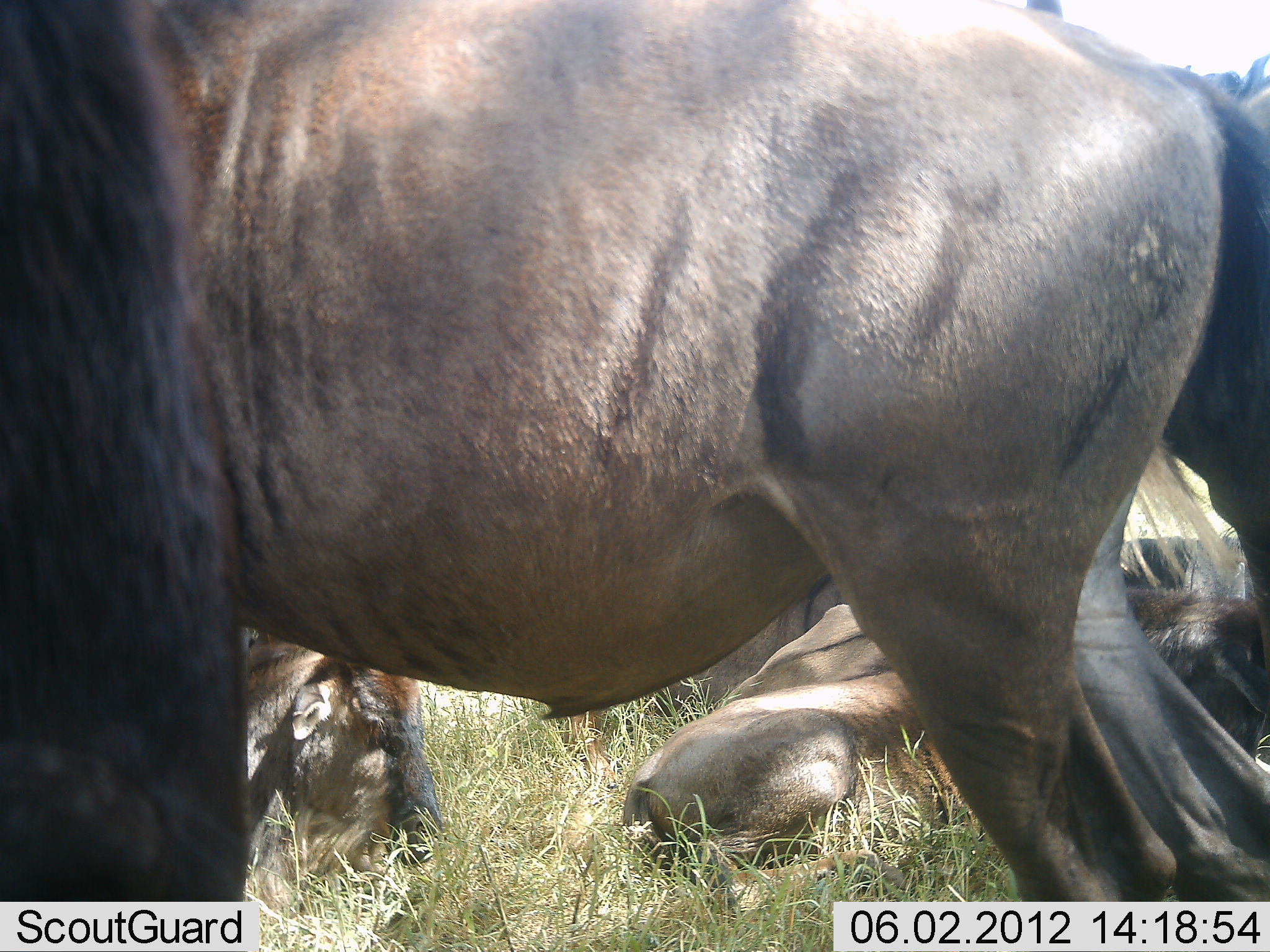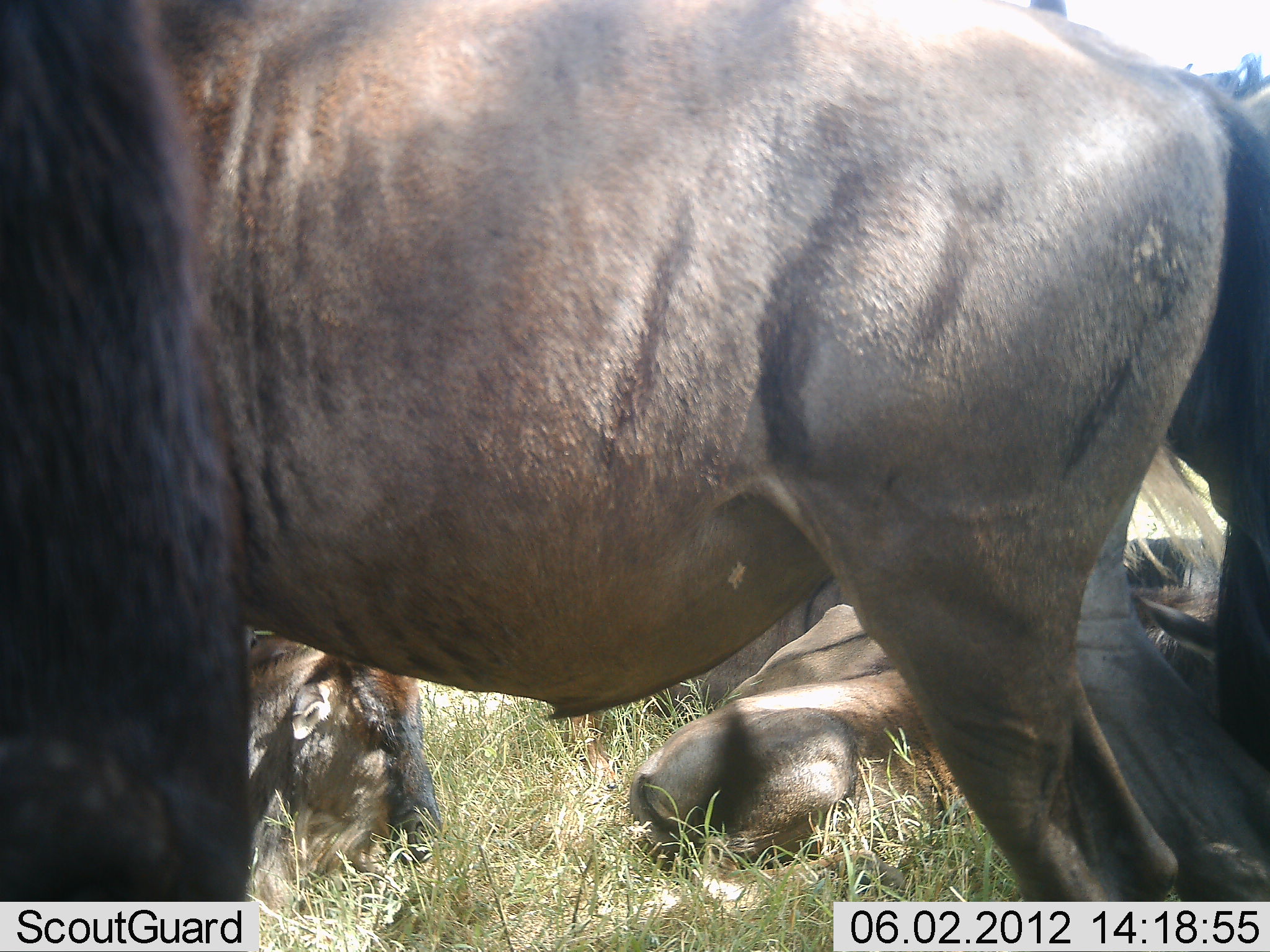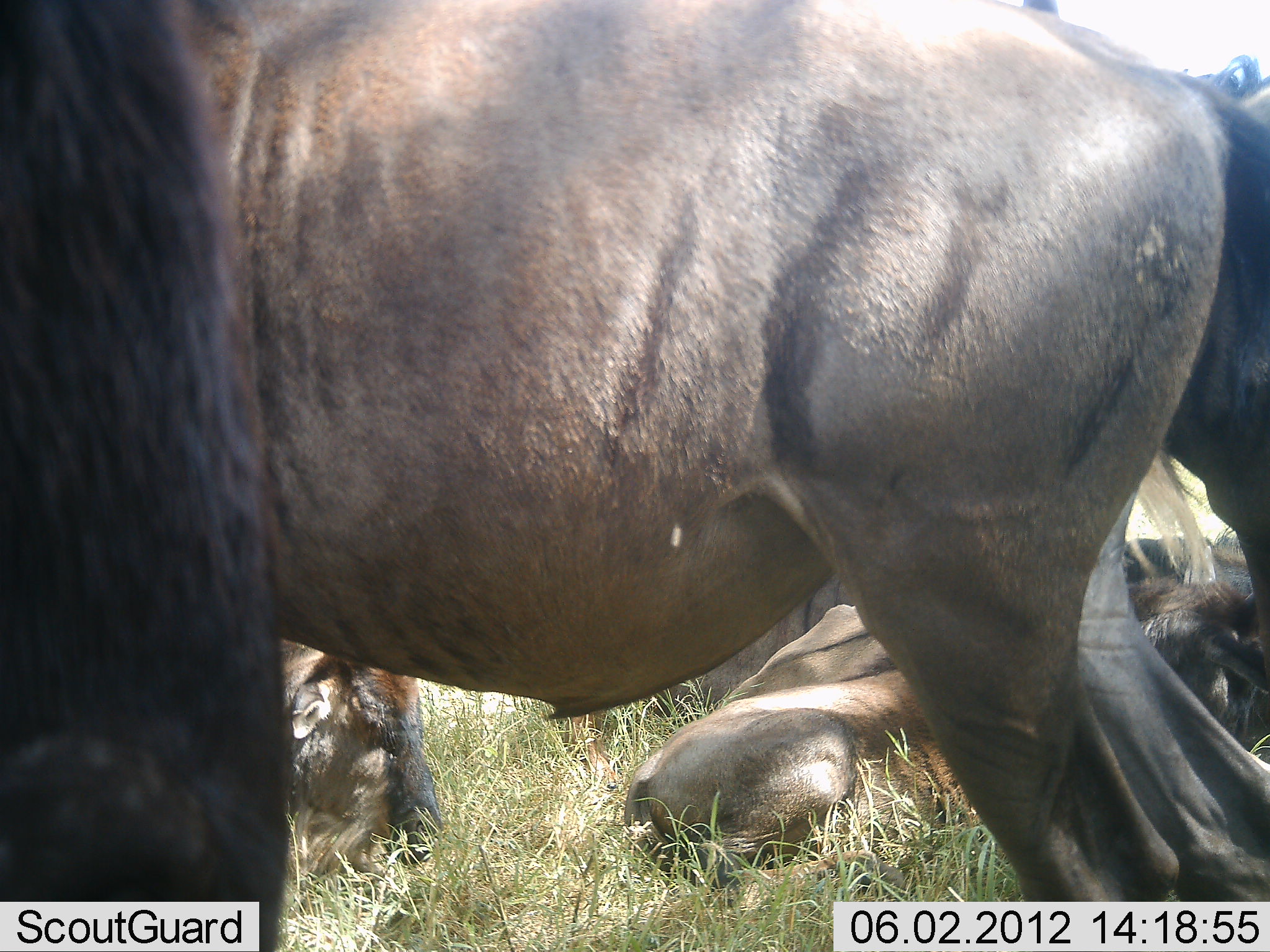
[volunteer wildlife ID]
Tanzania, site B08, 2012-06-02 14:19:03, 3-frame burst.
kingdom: Animalia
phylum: Chordata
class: Mammalia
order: Artiodactyla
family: Bovidae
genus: Connochaetes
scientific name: Connochaetes taurinus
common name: blue wildebeest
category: wildebeest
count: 5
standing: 80%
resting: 90%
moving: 0%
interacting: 10%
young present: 0%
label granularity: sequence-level